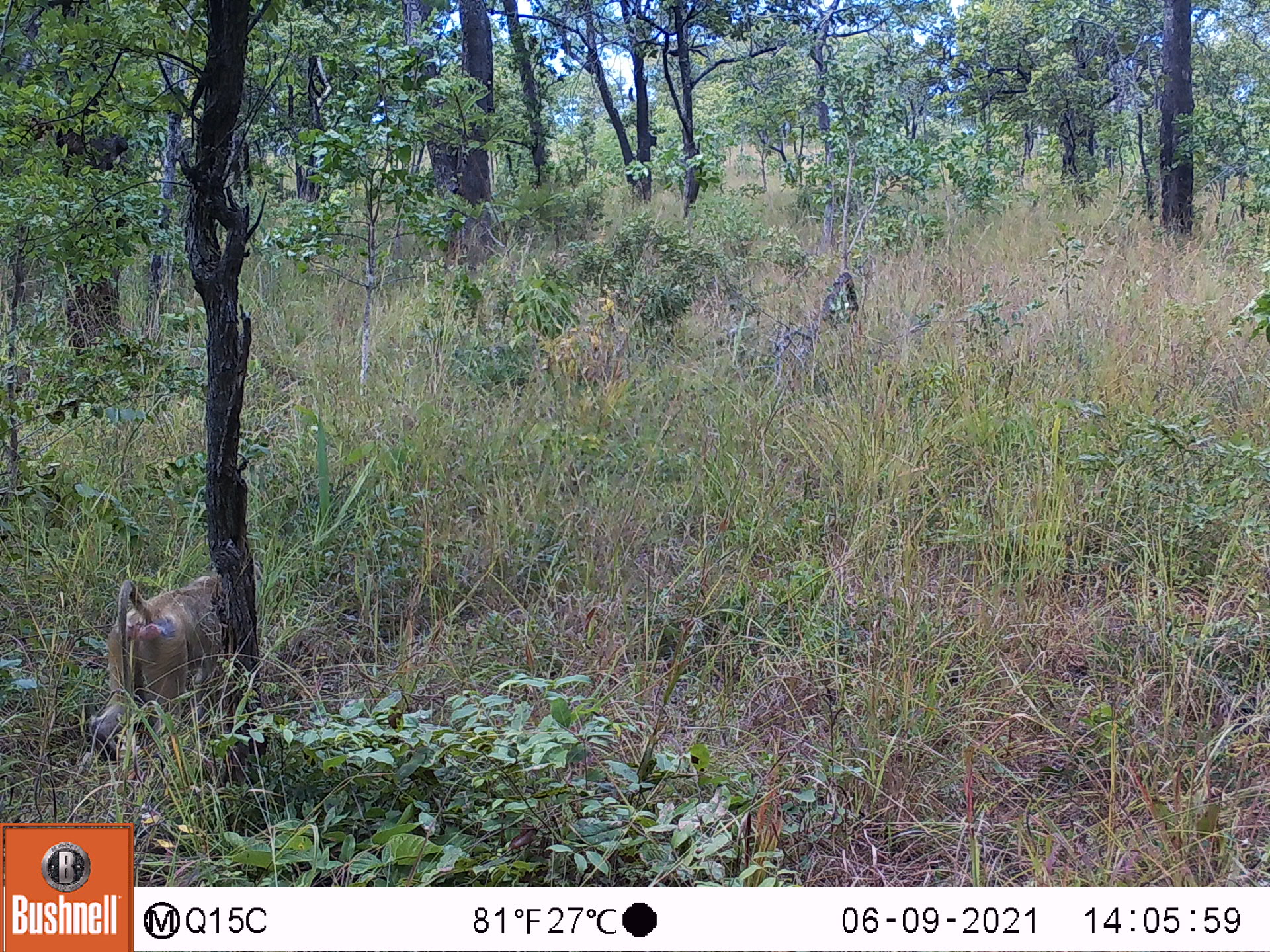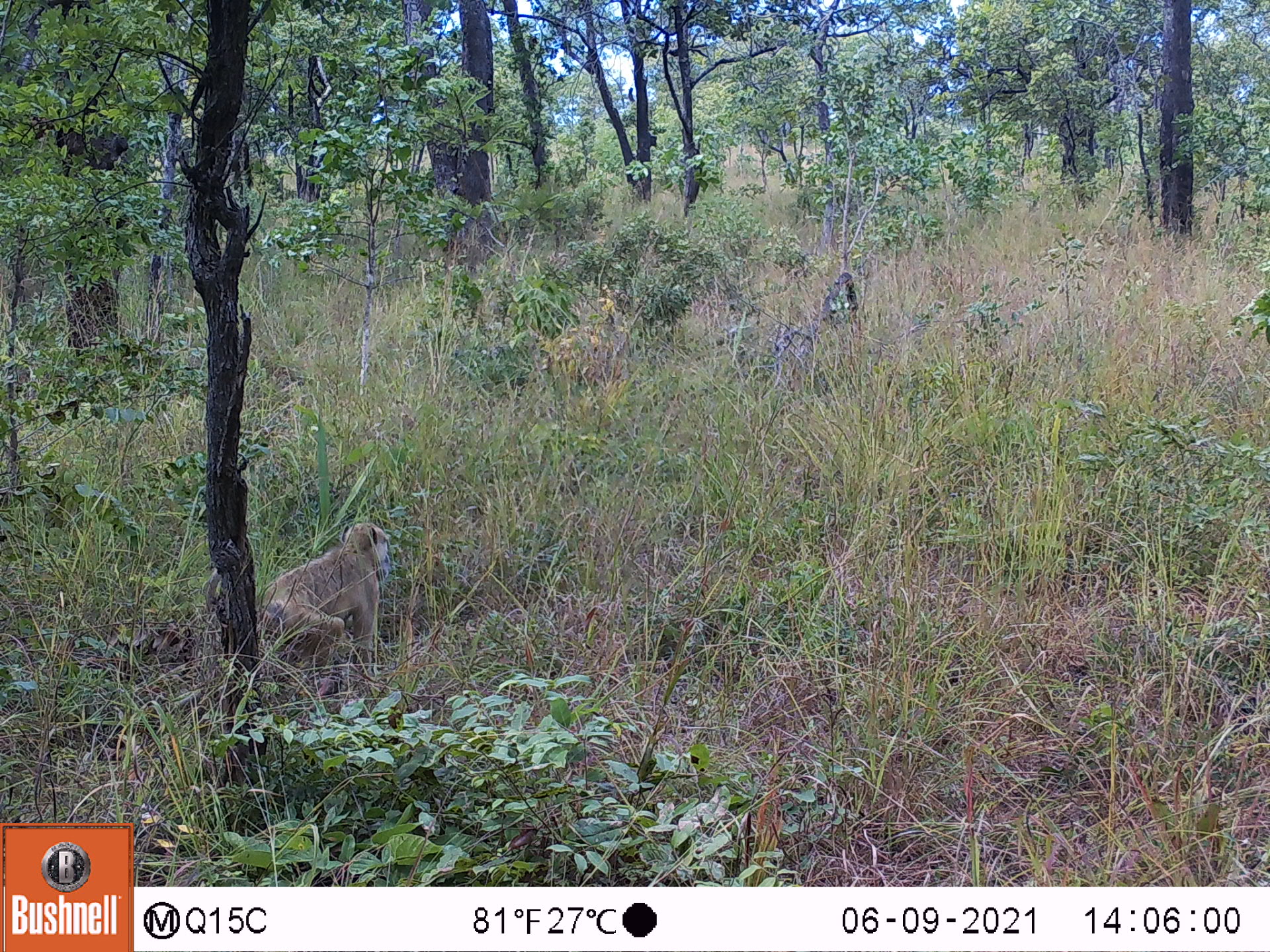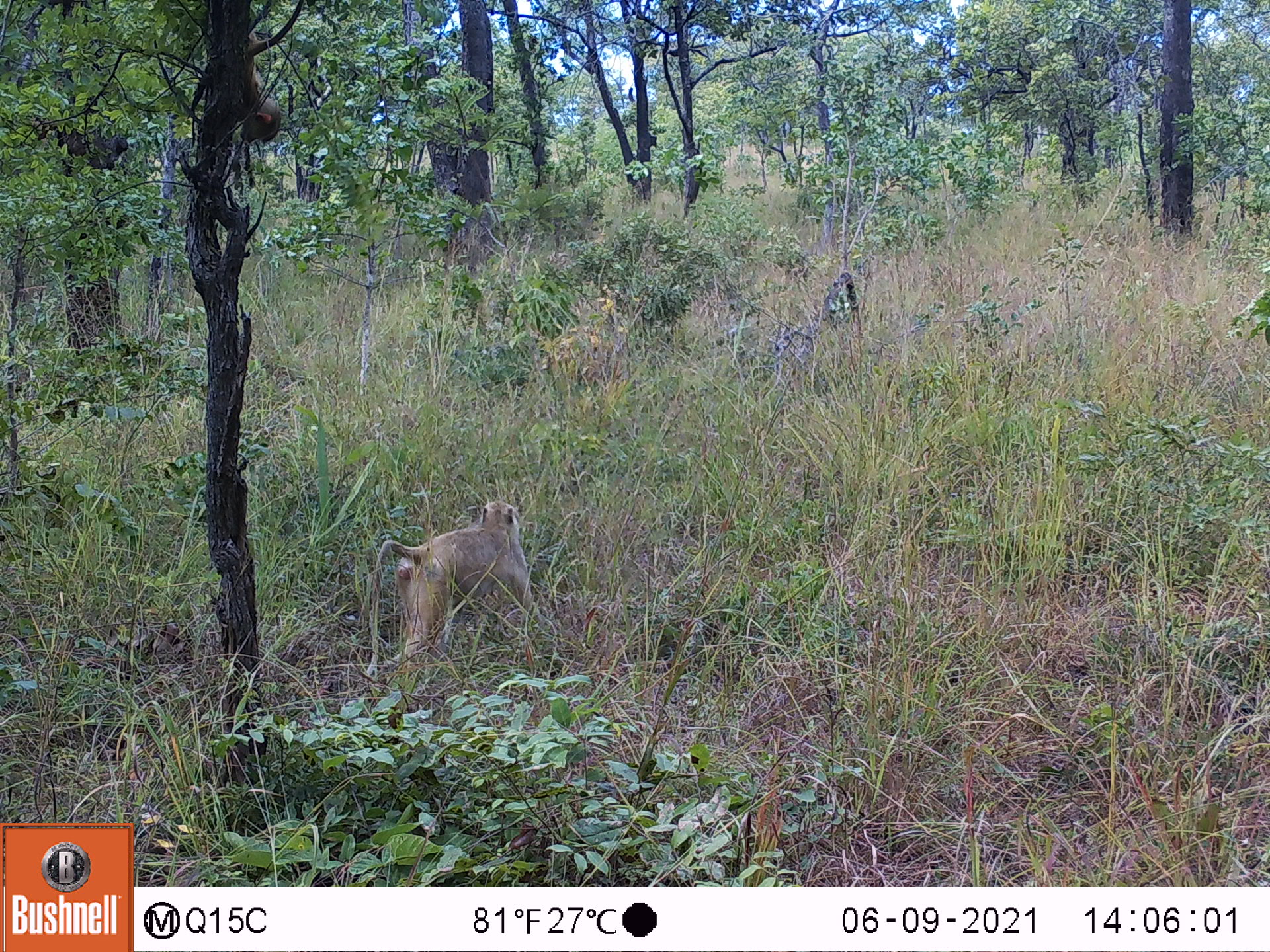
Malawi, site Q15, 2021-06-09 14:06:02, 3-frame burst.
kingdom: Animalia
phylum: Chordata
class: Mammalia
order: Primates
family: Cercopithecidae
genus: Papio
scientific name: Papio cynocephalus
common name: yellow baboon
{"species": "yellow baboon (Papio cynocephalus)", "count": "1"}